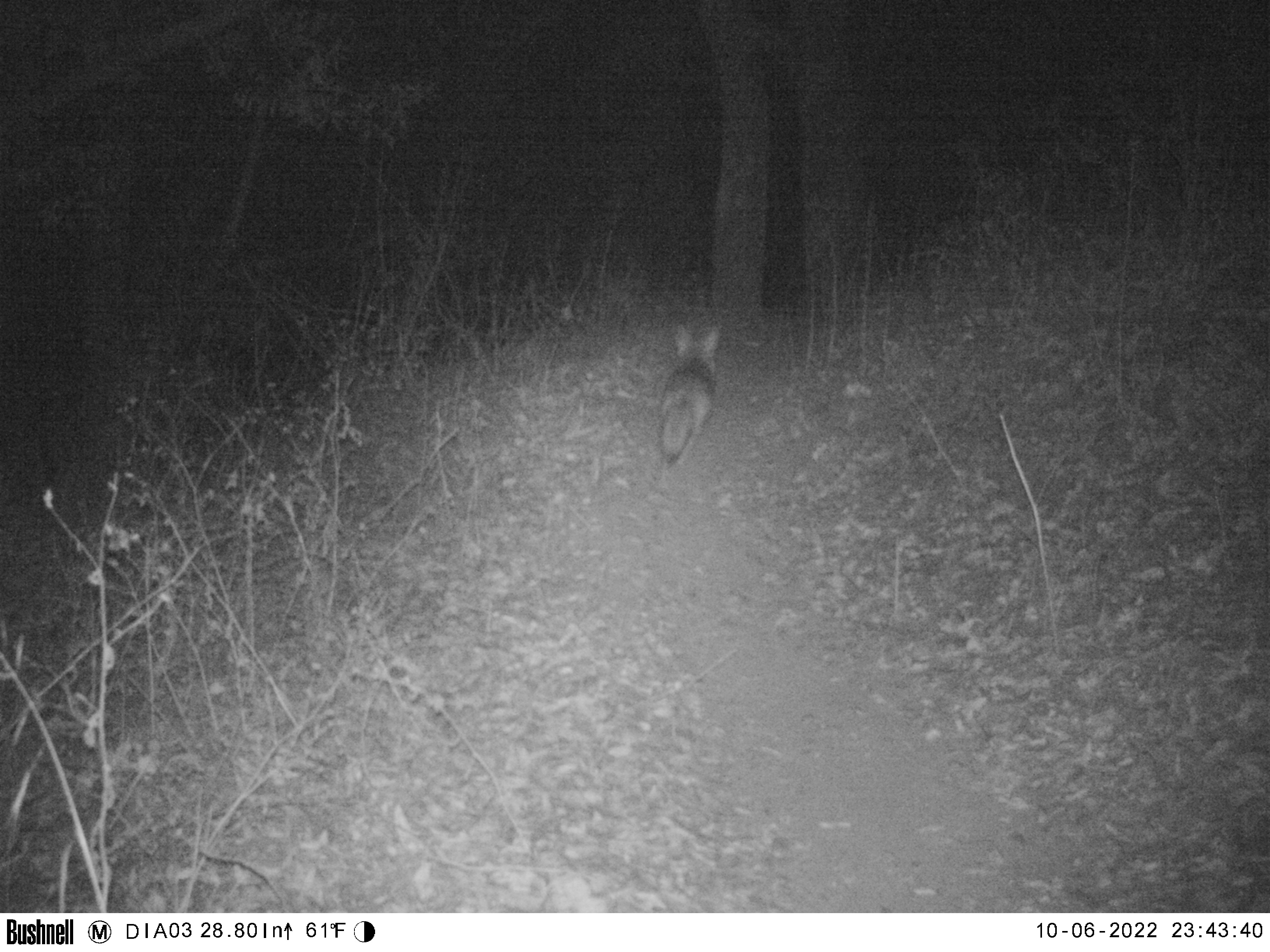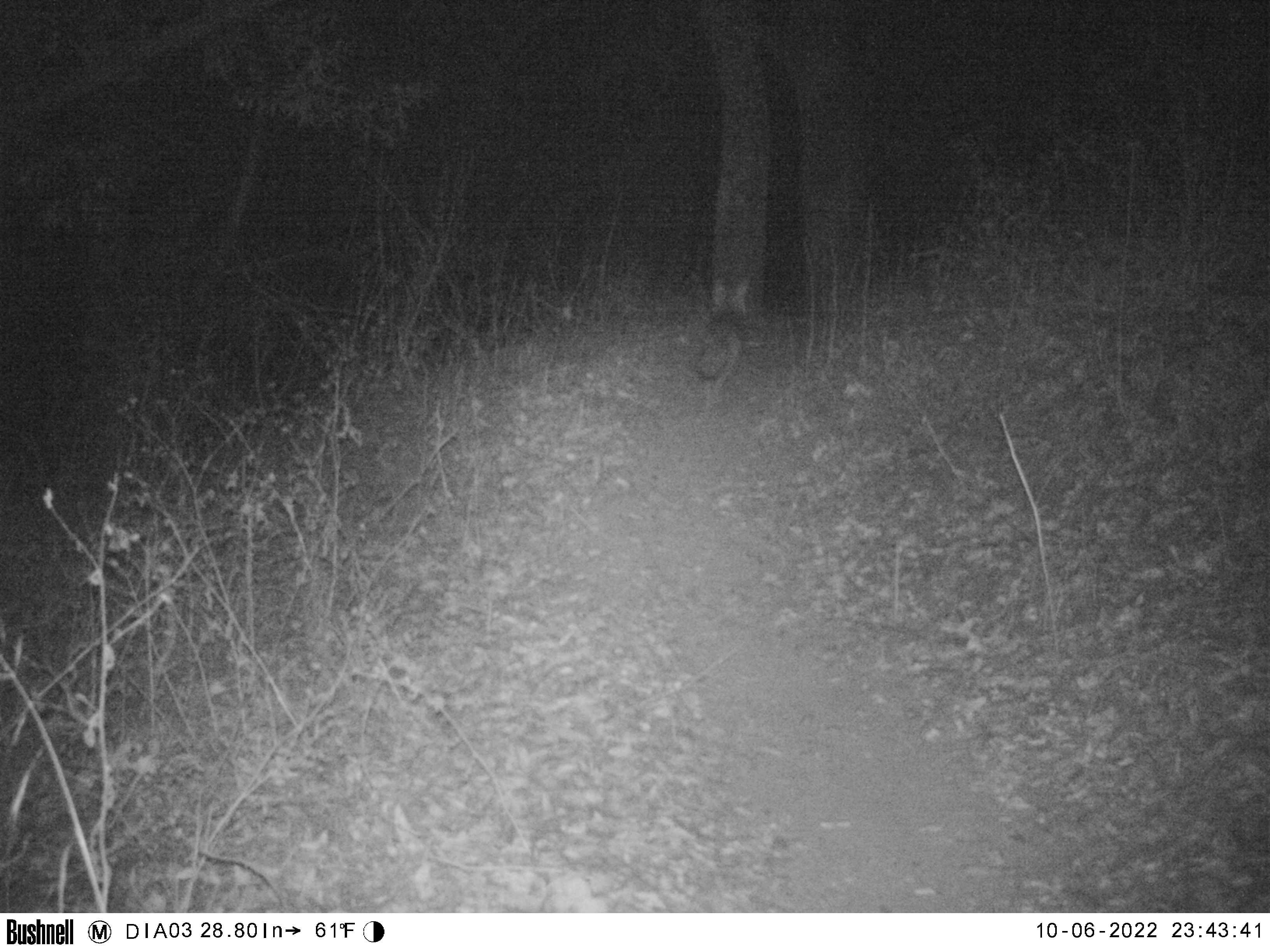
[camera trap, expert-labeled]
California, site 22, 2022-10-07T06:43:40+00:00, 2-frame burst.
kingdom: Animalia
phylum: Chordata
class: Mammalia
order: Carnivora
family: Canidae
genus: Canis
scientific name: Canis latrans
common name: coyote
Coyote (Canis latrans).